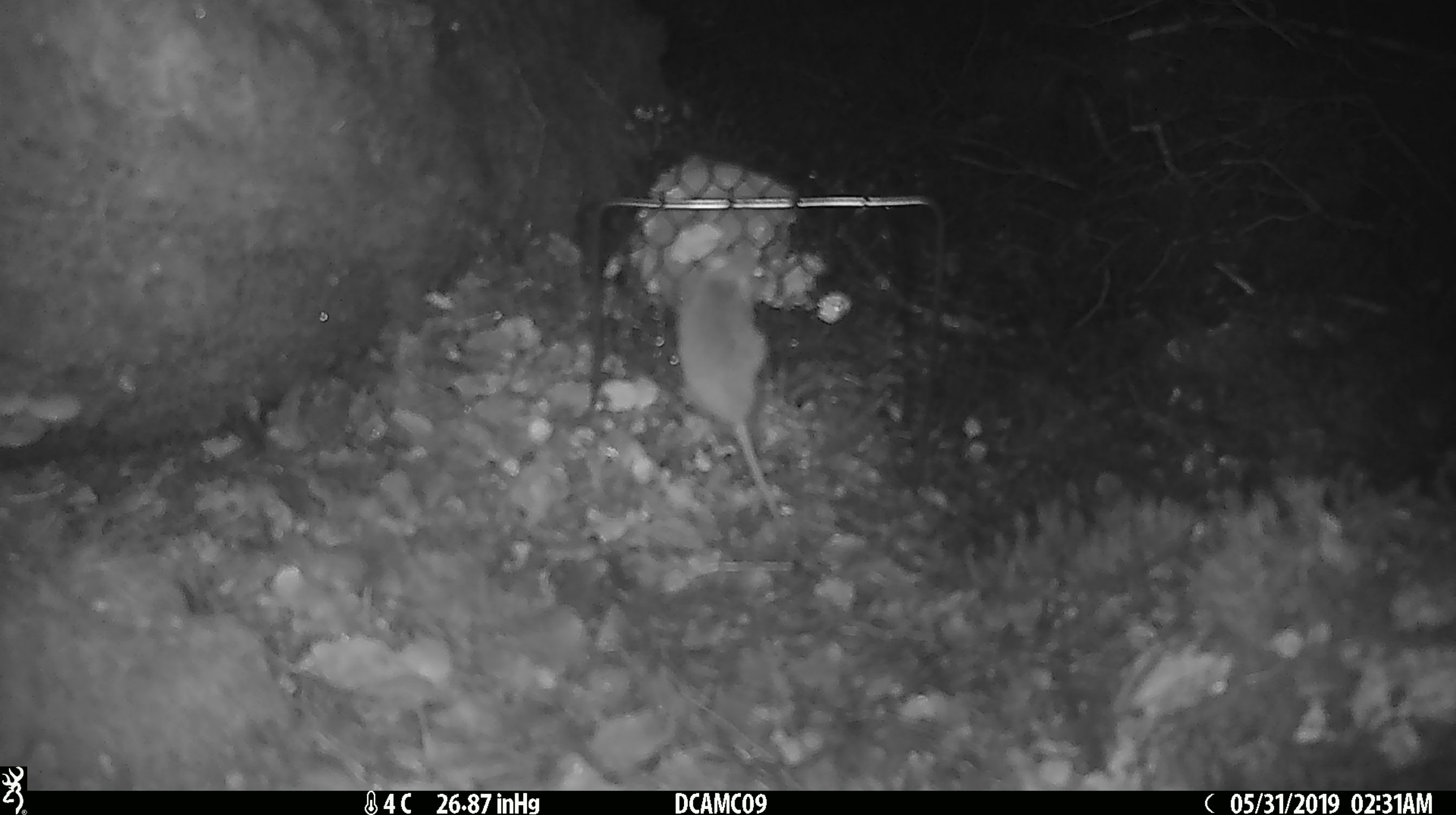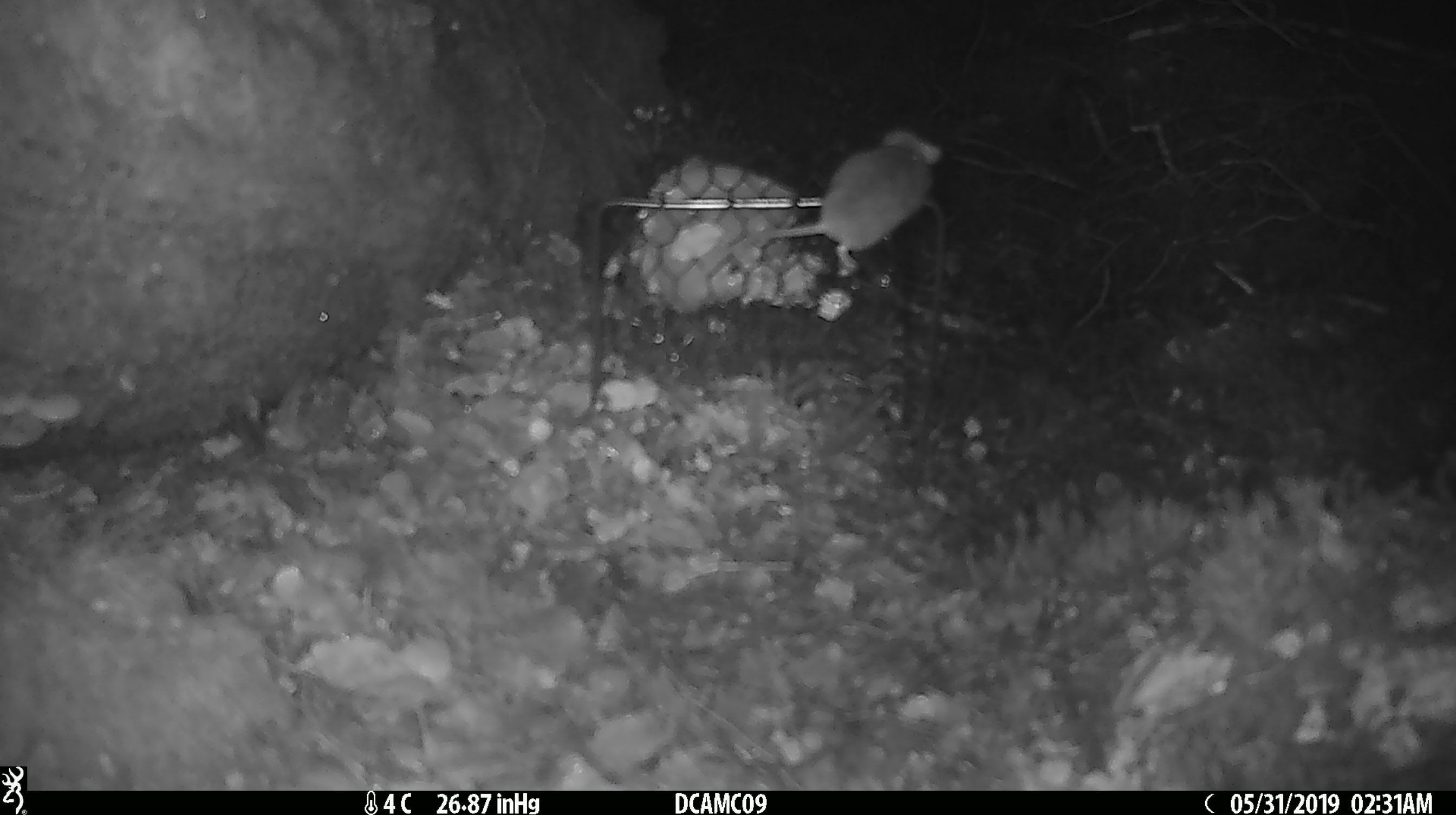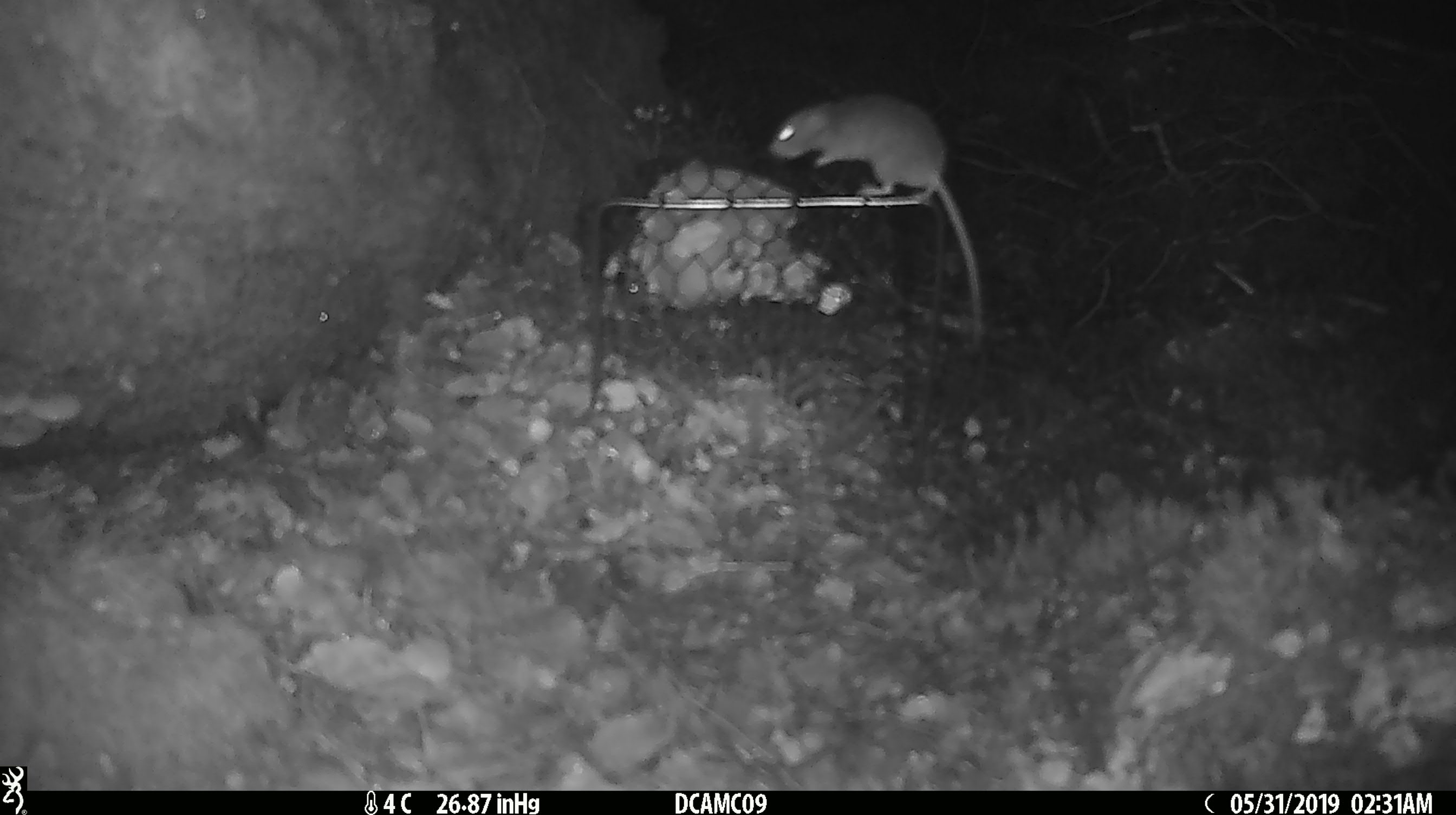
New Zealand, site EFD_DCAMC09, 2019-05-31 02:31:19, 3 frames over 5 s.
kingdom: Animalia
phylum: Chordata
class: Mammalia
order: Rodentia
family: Muridae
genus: Mus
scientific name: Mus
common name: mouse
Mouse (Mus).